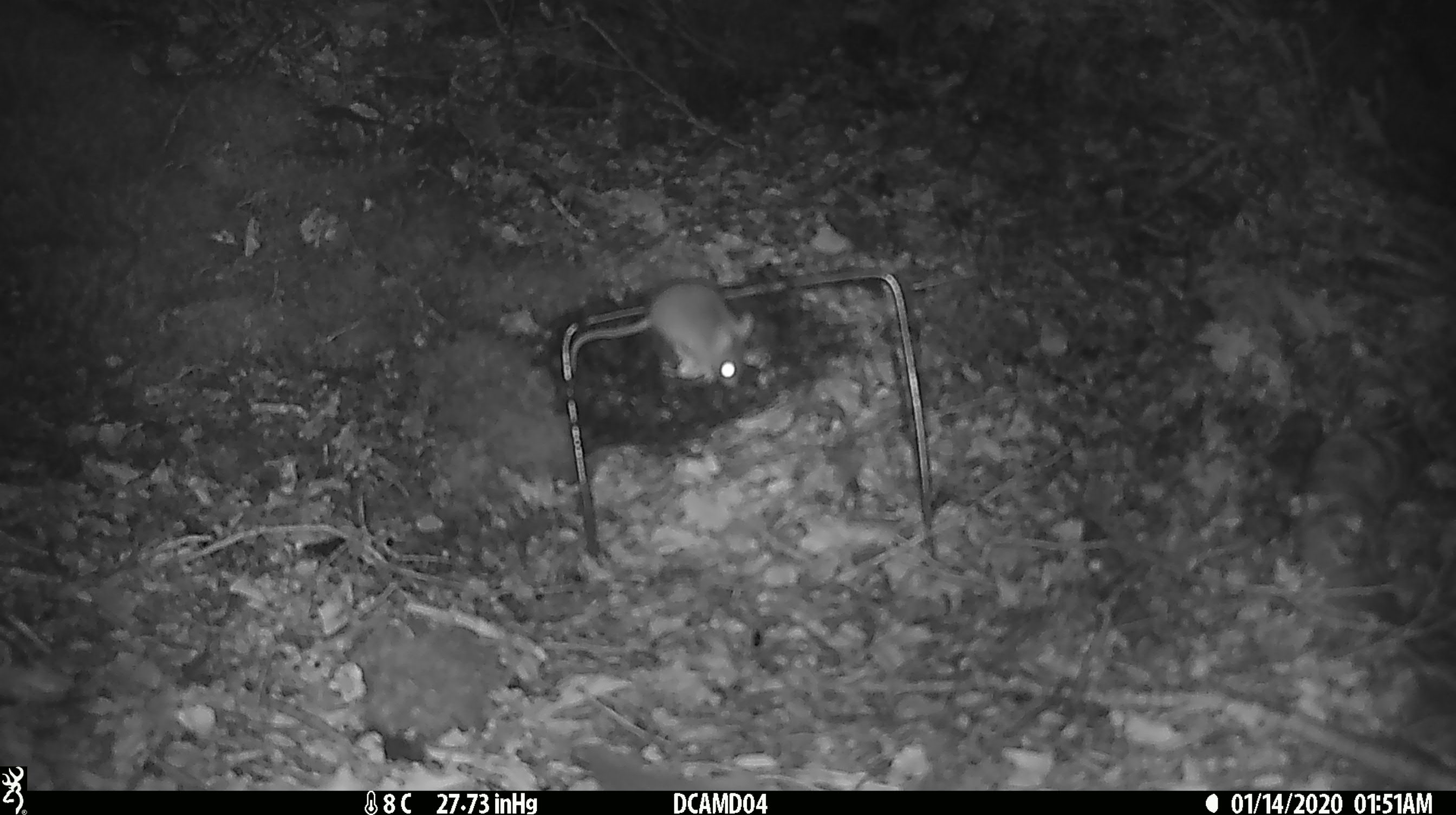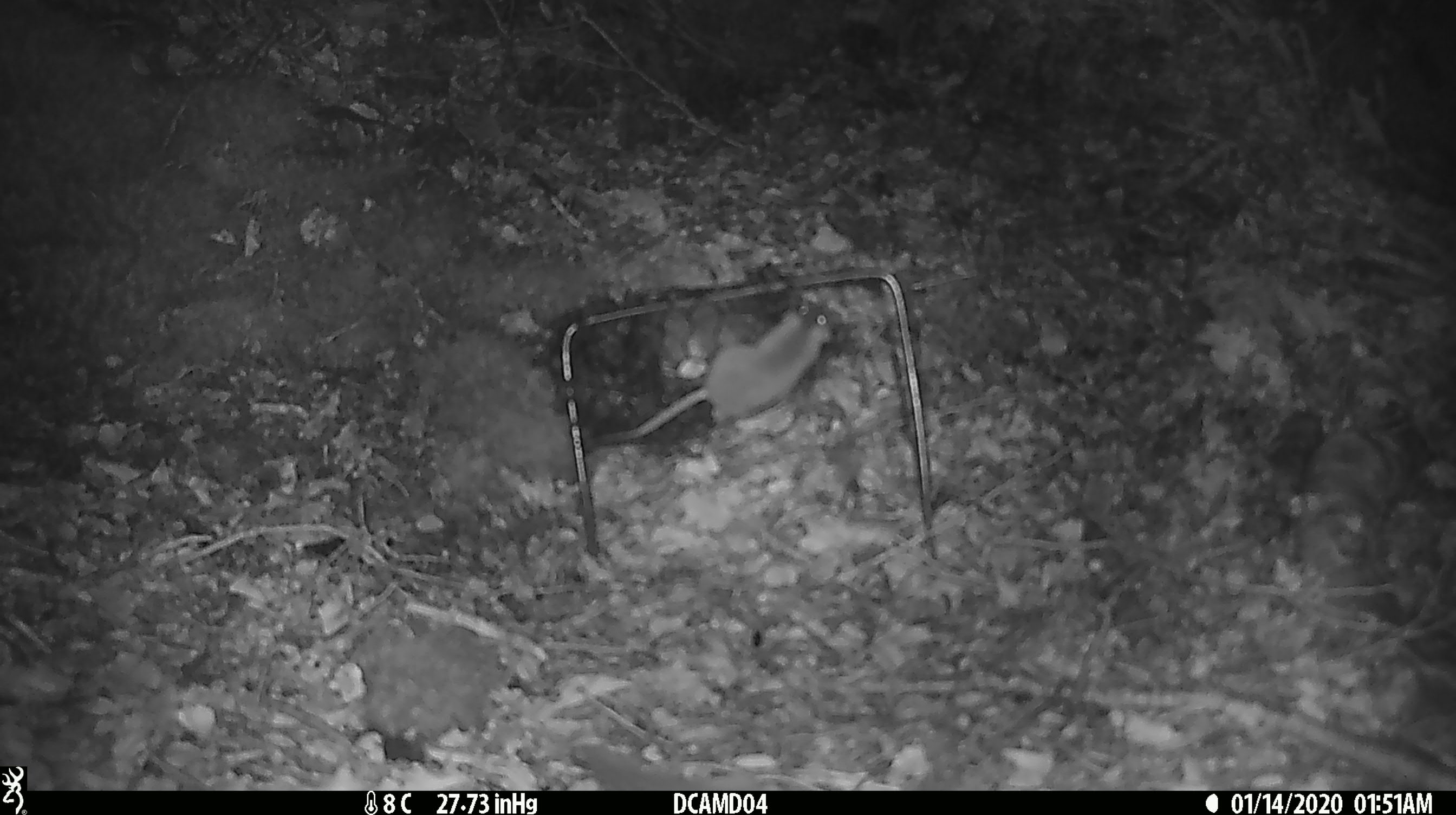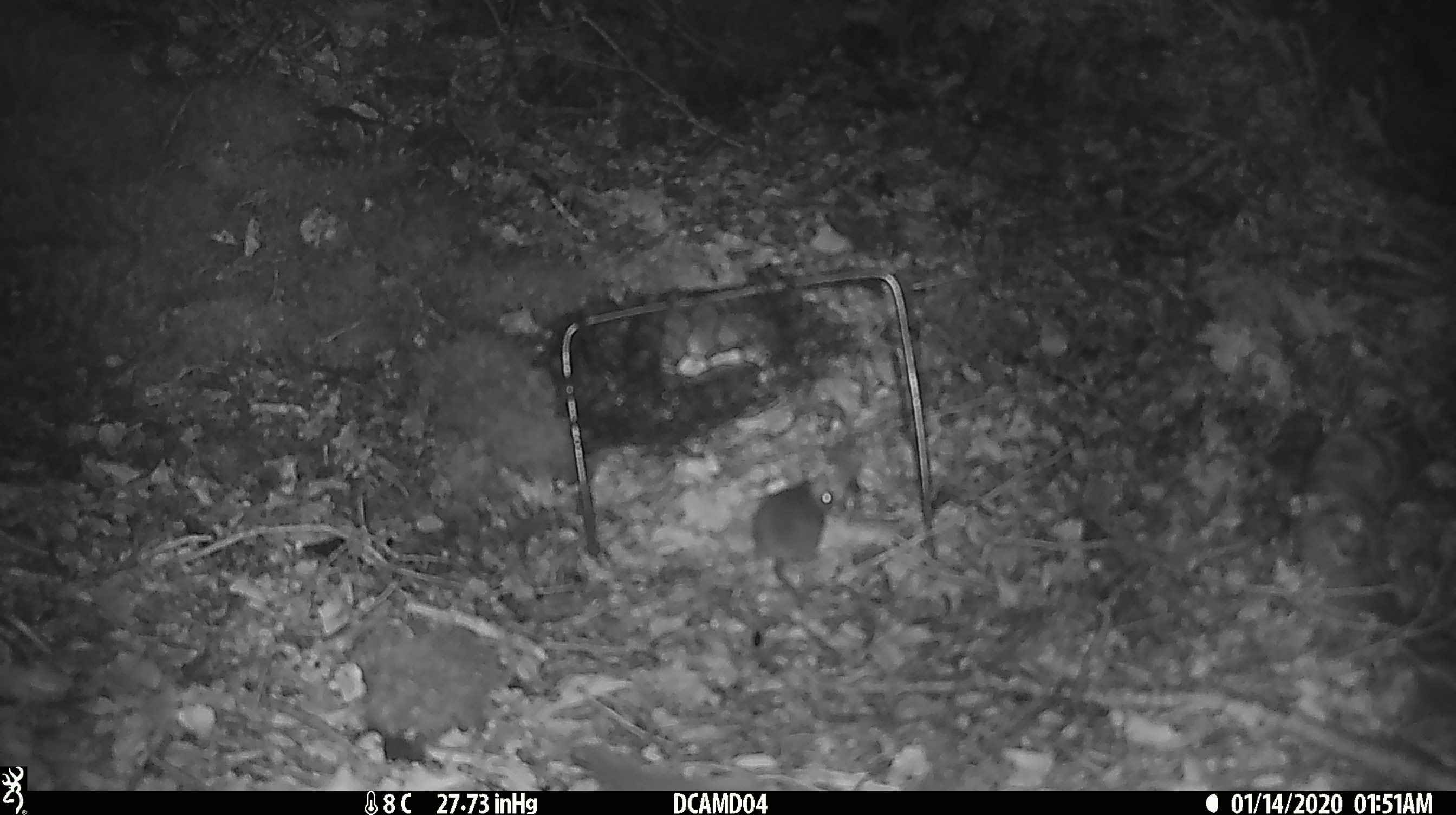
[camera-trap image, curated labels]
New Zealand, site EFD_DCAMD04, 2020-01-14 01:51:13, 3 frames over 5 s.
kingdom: Animalia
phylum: Chordata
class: Mammalia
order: Rodentia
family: Muridae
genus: Mus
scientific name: Mus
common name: mouse